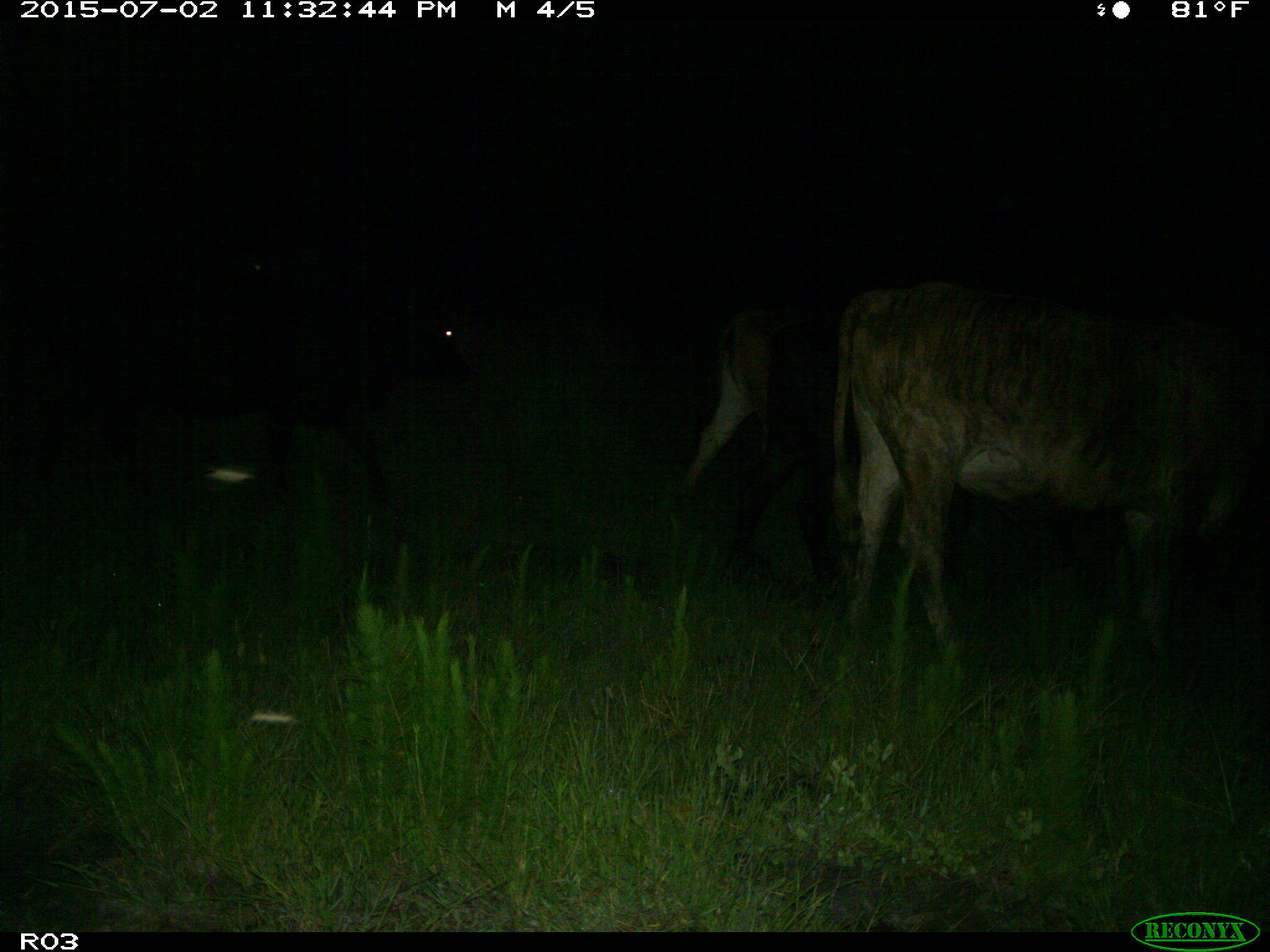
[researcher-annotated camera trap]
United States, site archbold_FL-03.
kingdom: Animalia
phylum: Chordata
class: Mammalia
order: Artiodactyla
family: Bovidae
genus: Bos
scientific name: Bos taurus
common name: domestic cow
Bos taurus (domestic cow).